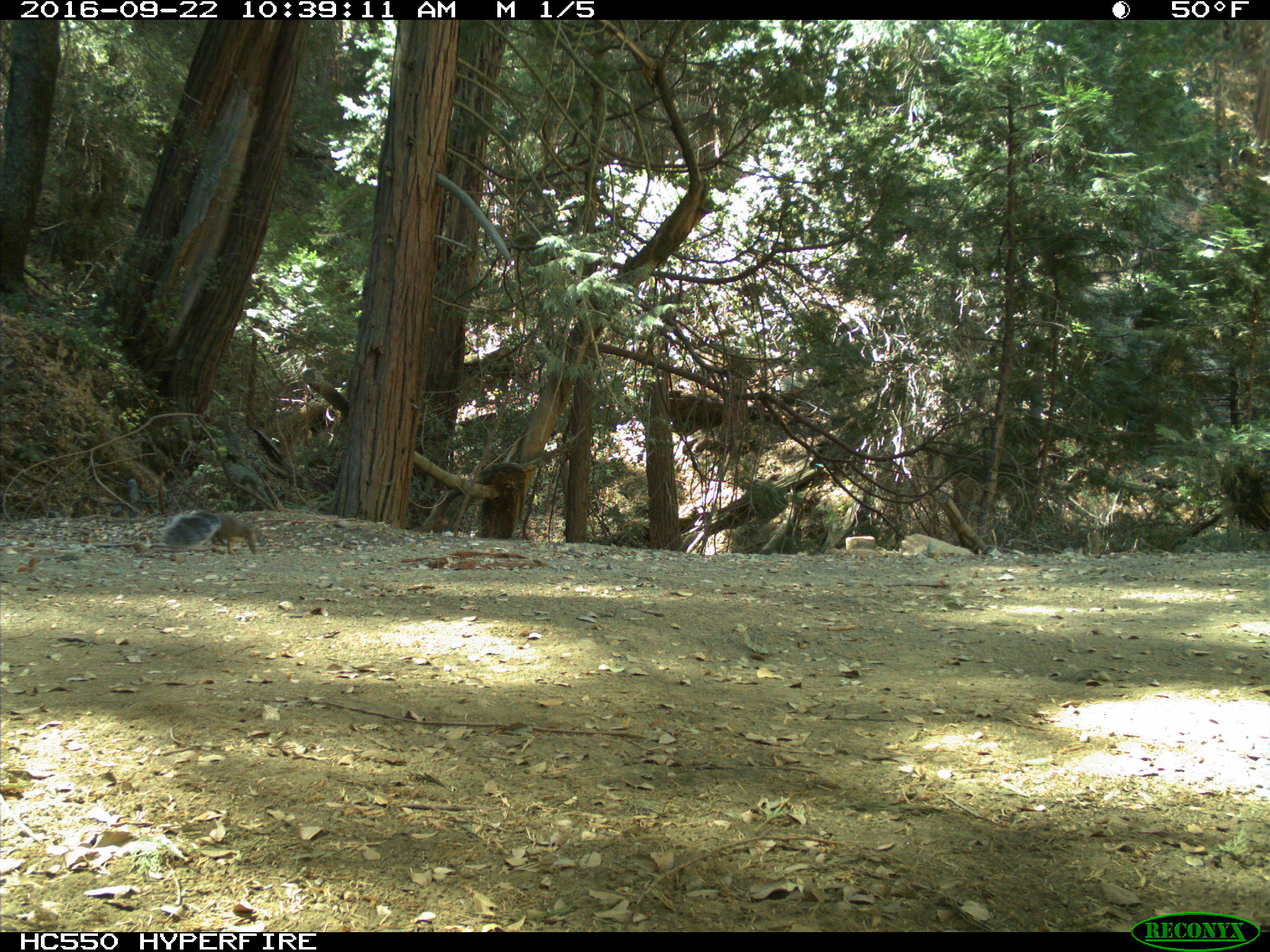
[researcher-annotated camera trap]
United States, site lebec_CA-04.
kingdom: Animalia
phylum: Chordata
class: Mammalia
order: Rodentia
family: Sciuridae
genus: Sciurus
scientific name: Sciurus carolinensis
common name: eastern gray squirrel